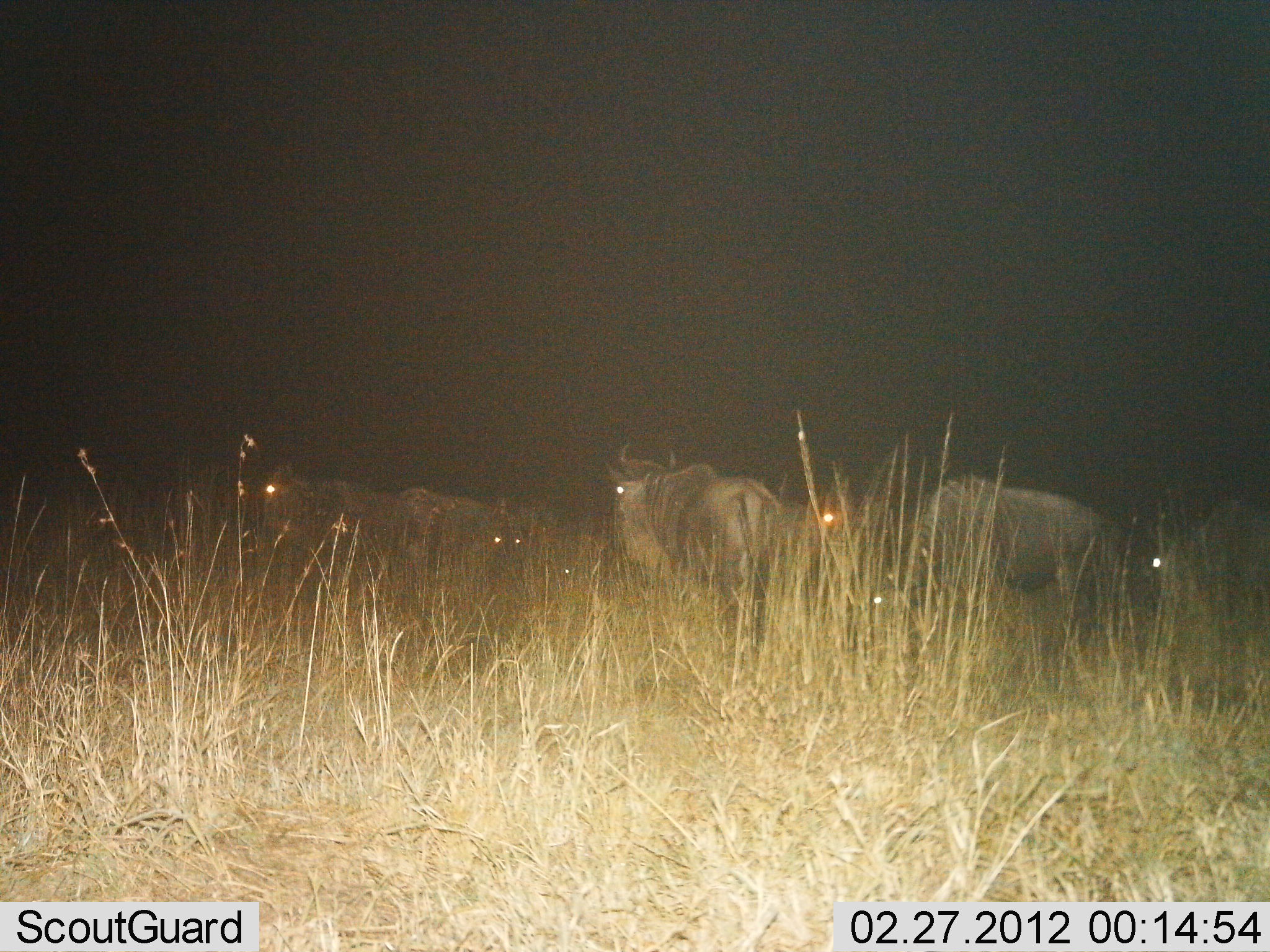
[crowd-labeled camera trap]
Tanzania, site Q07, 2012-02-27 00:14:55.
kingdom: Animalia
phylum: Chordata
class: Mammalia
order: Artiodactyla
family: Bovidae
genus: Connochaetes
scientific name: Connochaetes taurinus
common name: blue wildebeest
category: wildebeest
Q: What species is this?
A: Wildebeest (blue wildebeest) (Connochaetes taurinus).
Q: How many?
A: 7.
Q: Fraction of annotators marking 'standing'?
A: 71%.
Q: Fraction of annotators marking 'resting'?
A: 19%.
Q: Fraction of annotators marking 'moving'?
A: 24%.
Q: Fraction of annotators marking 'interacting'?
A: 5%.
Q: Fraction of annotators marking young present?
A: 10%.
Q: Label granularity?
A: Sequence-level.